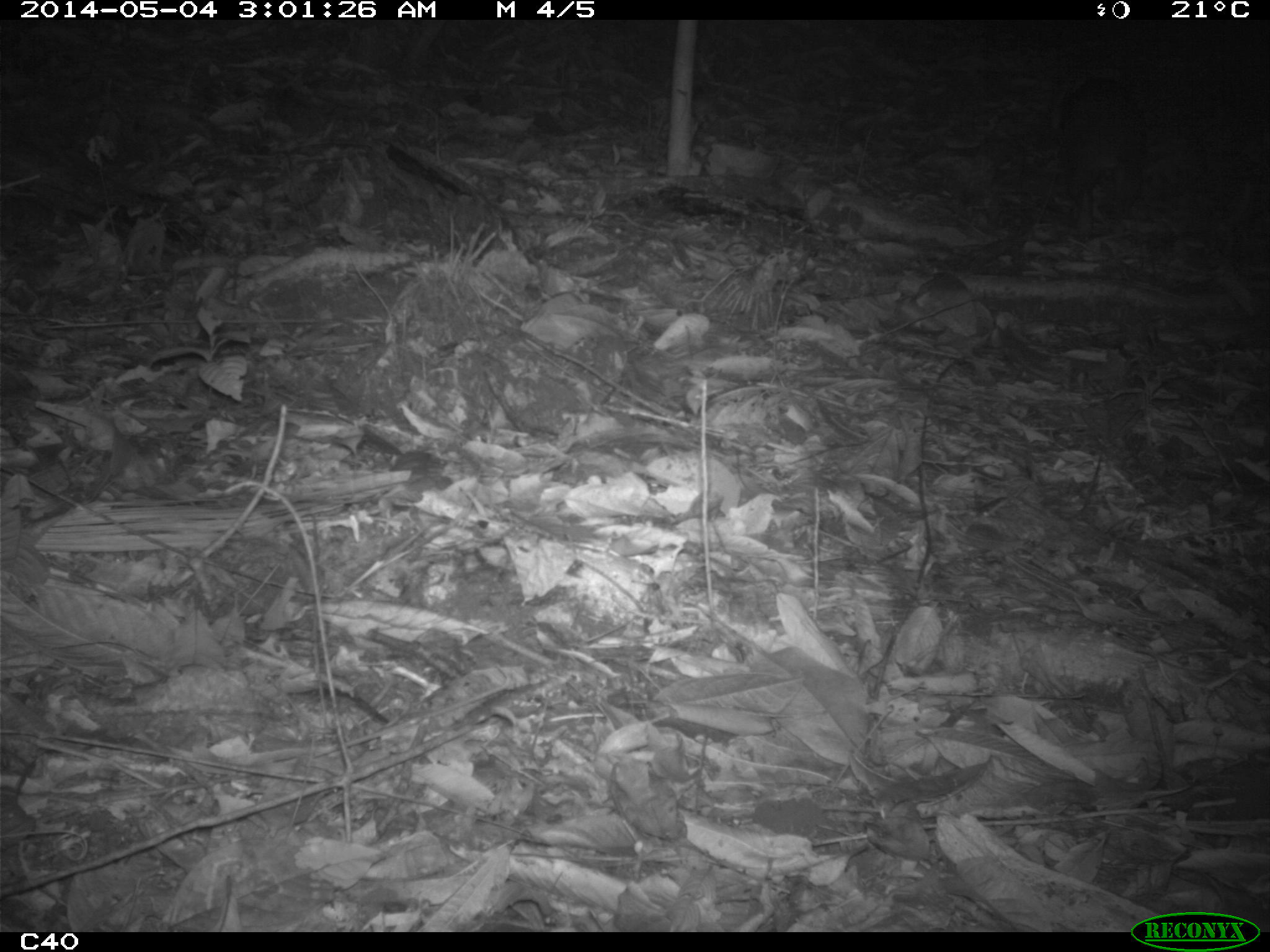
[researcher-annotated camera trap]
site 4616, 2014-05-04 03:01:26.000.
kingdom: Animalia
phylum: Chordata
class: Mammalia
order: Rodentia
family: Cuniculidae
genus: Cuniculus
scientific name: Cuniculus paca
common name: spotted paca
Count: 1.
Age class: adult.